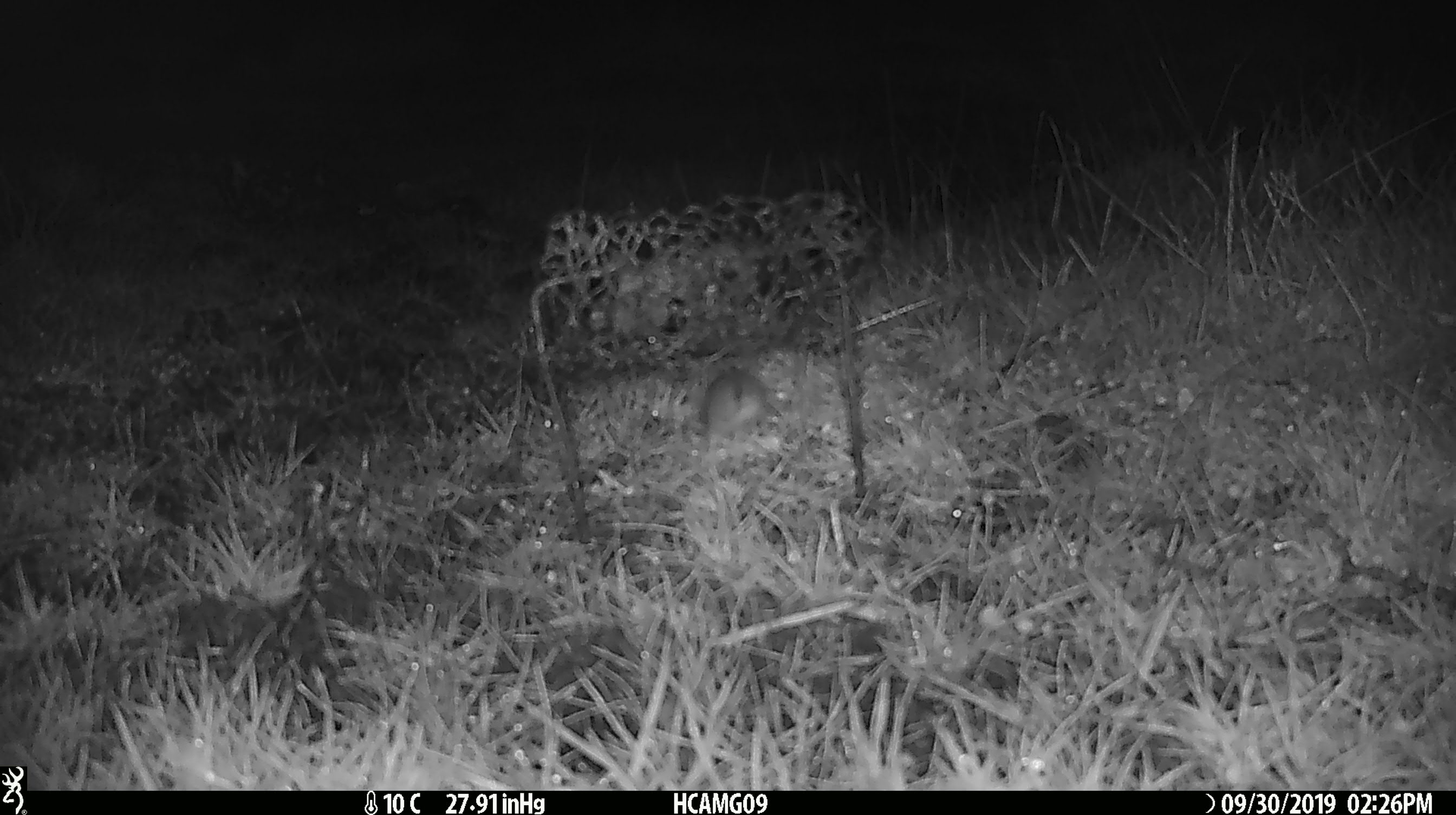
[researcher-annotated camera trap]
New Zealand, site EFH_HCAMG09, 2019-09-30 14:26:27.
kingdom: Animalia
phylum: Chordata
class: Mammalia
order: Rodentia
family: Muridae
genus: Mus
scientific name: Mus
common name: mouse